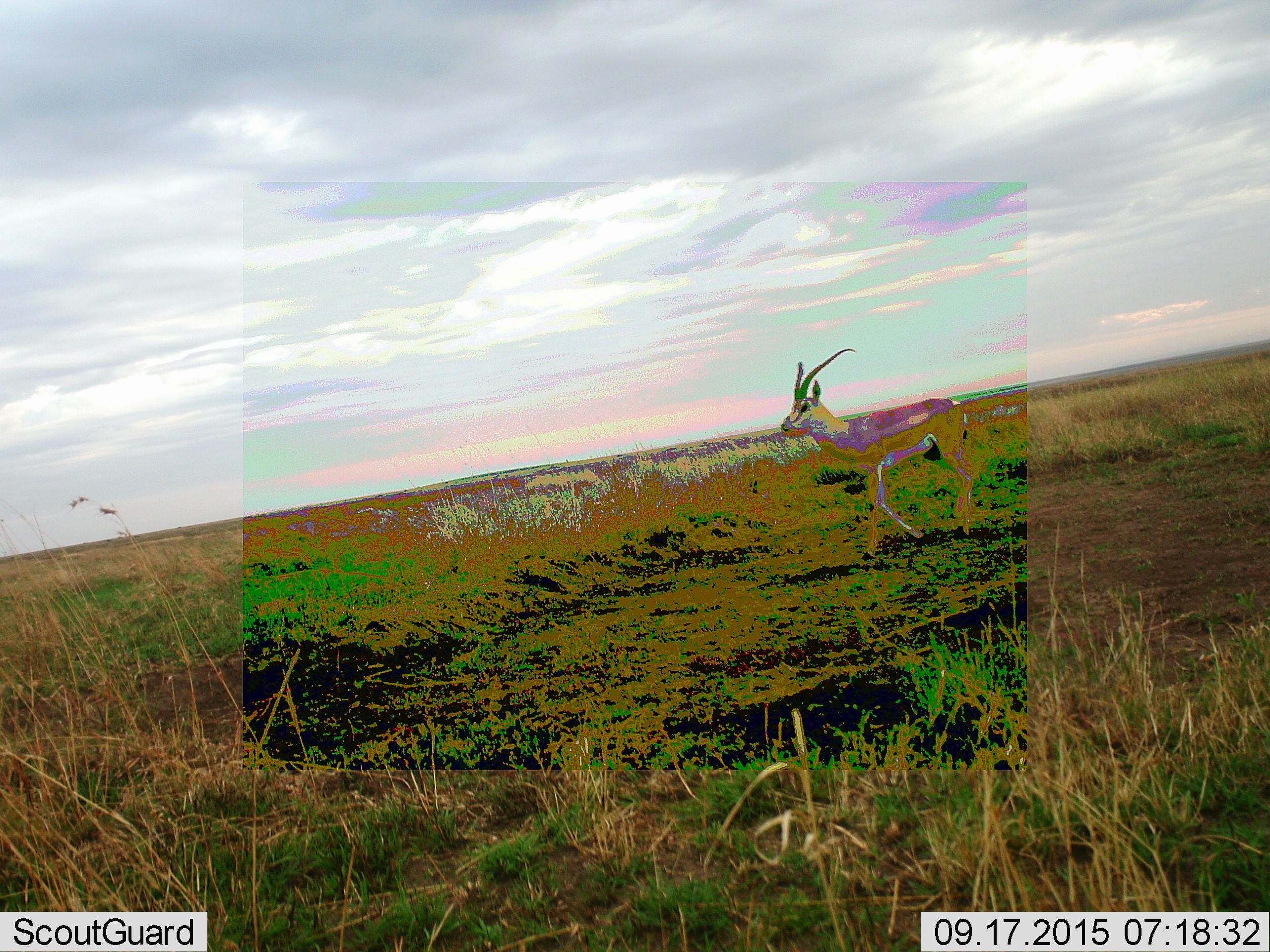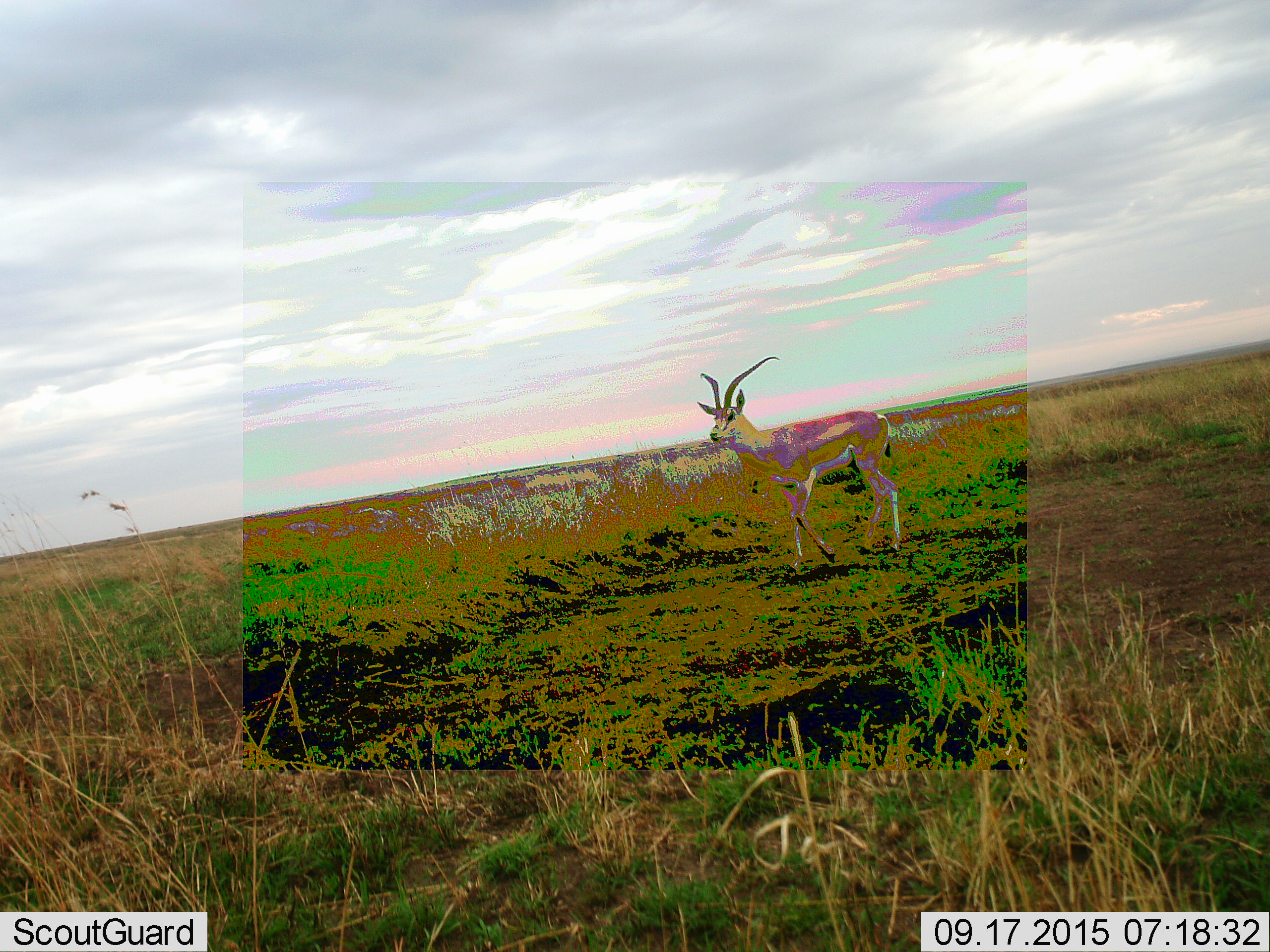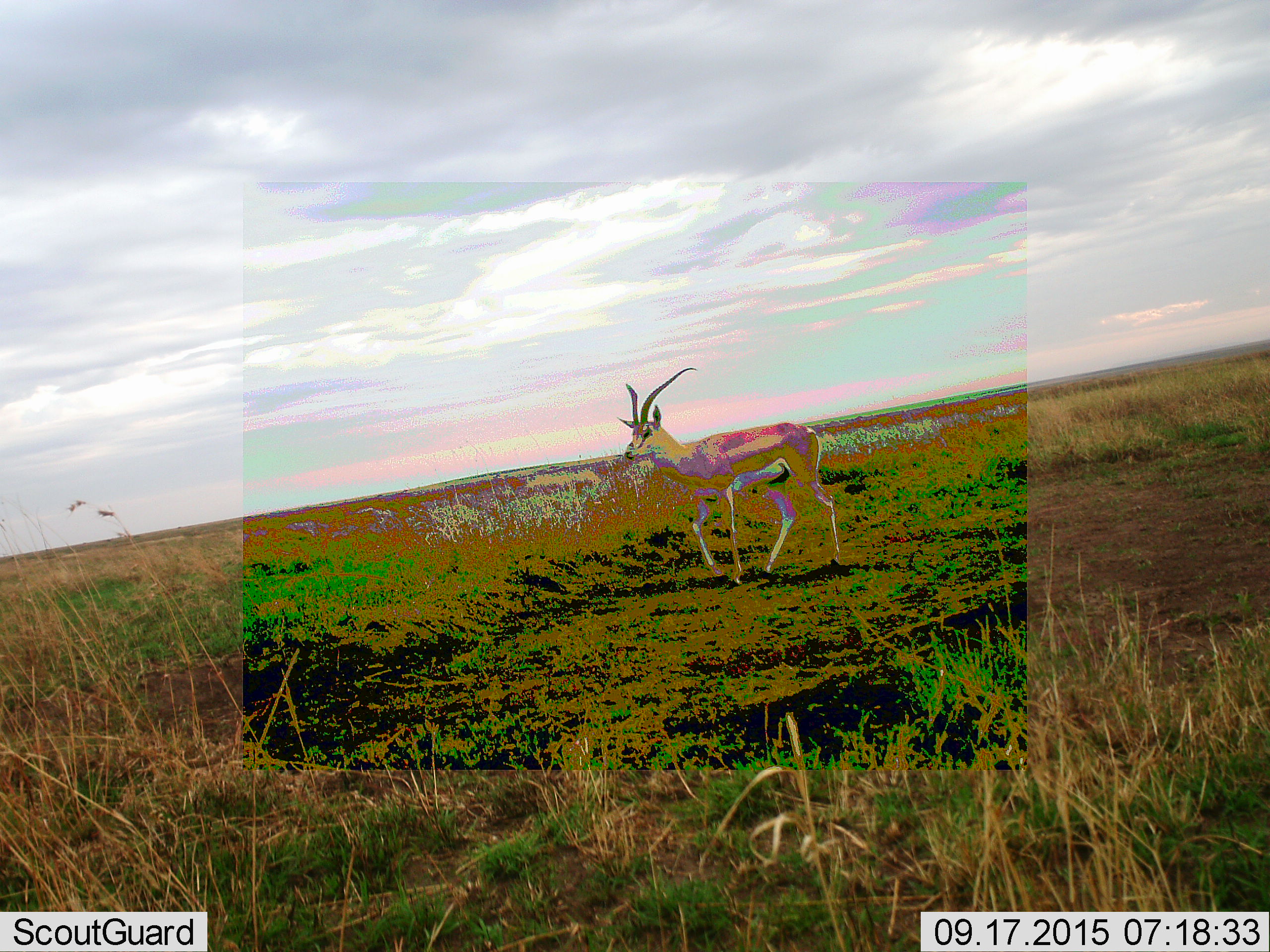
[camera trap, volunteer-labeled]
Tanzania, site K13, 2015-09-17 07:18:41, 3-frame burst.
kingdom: Animalia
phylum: Chordata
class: Mammalia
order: Artiodactyla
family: Bovidae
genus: Nanger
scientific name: Nanger granti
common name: grant's gazelle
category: gazellegrants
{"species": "gazellegrants (grant's gazelle) (Nanger granti)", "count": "1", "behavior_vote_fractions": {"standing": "25%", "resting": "0%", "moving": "75%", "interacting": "0%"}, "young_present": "0%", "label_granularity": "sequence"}